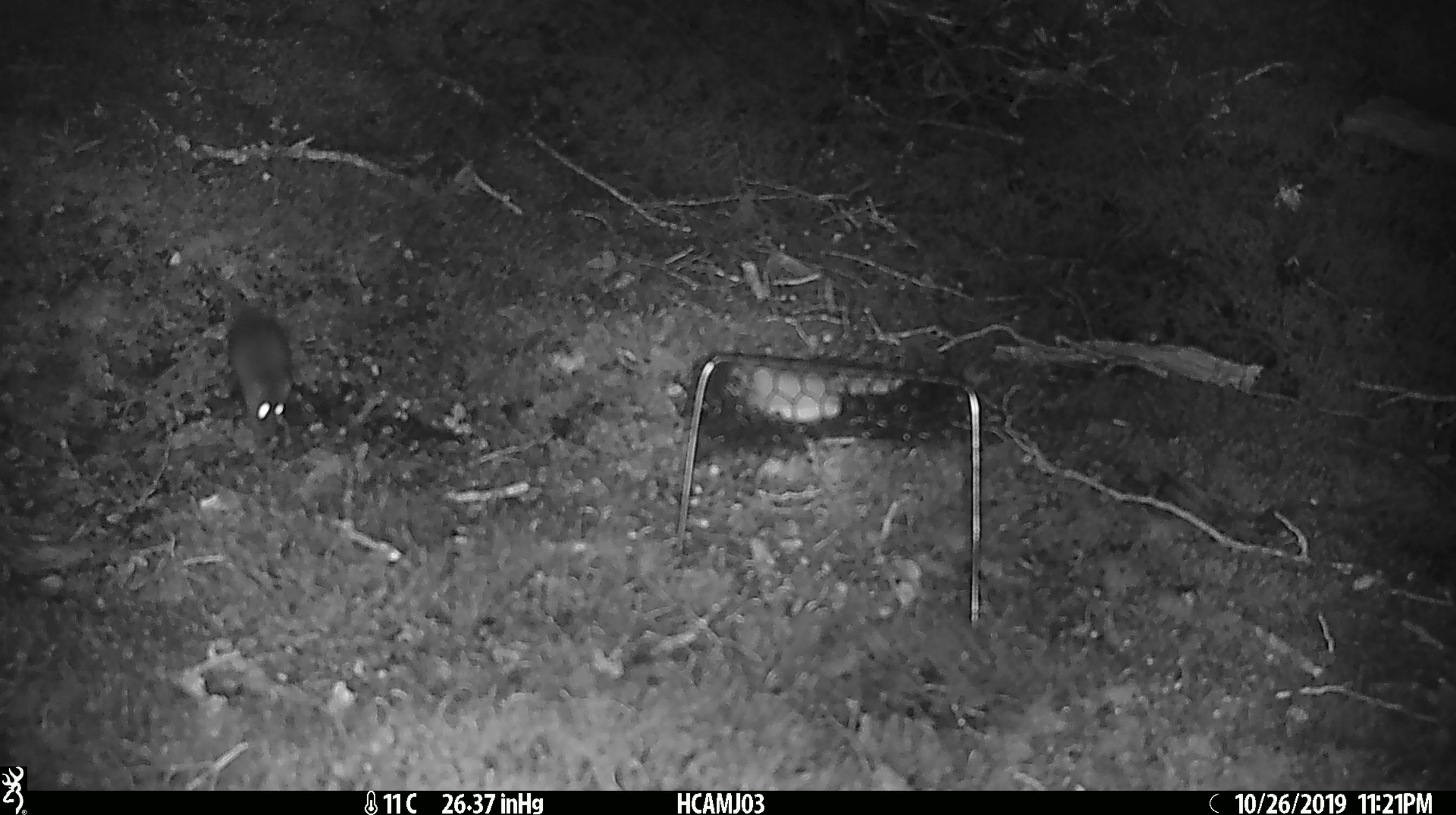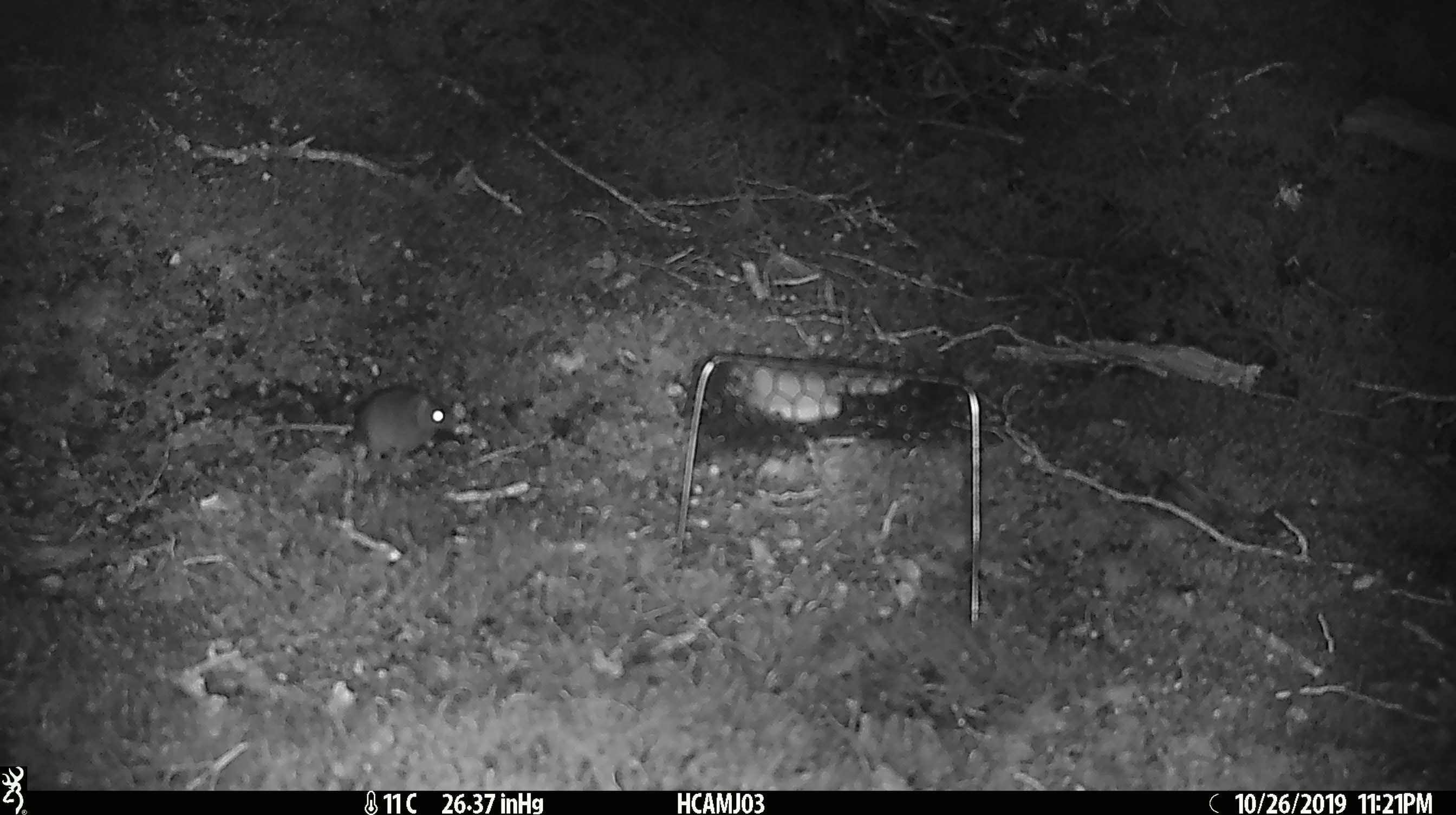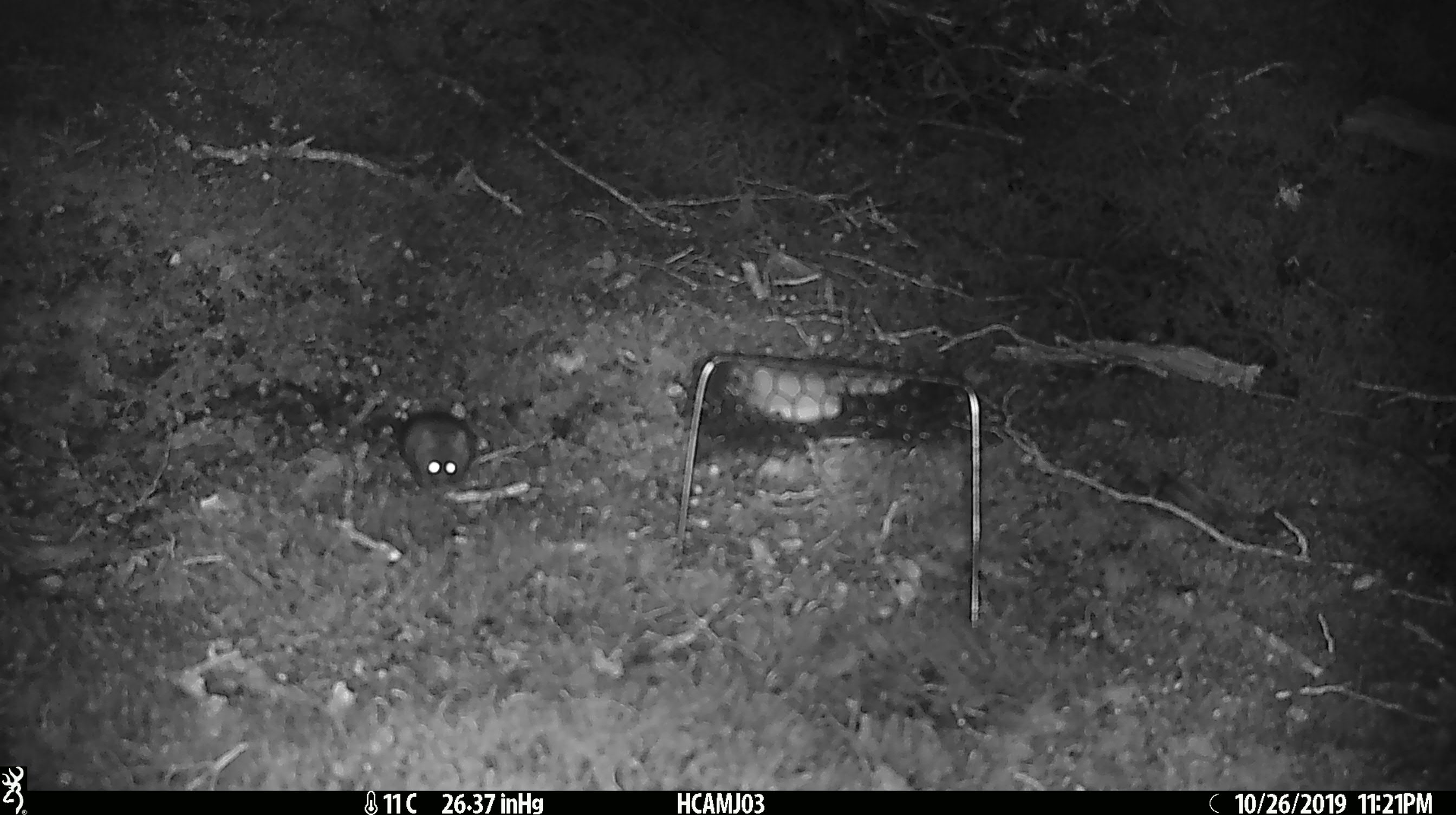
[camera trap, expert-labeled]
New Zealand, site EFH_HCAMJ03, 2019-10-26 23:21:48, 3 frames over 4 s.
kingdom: Animalia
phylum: Chordata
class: Mammalia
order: Rodentia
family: Muridae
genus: Mus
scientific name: Mus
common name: mouse